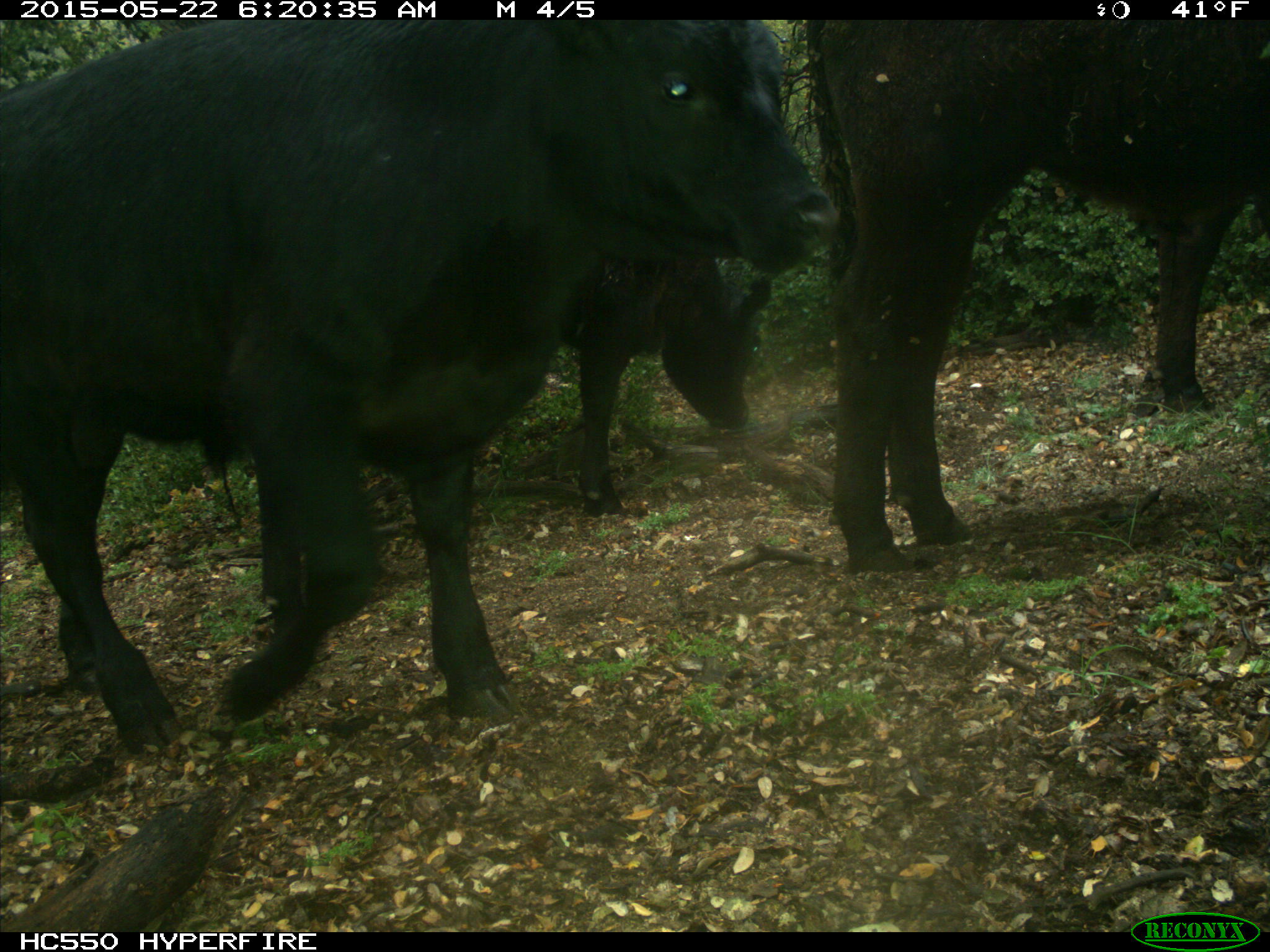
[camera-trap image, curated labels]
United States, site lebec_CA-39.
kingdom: Animalia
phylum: Chordata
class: Mammalia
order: Artiodactyla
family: Bovidae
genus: Bos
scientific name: Bos taurus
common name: domestic cow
Bos taurus (domestic cow).